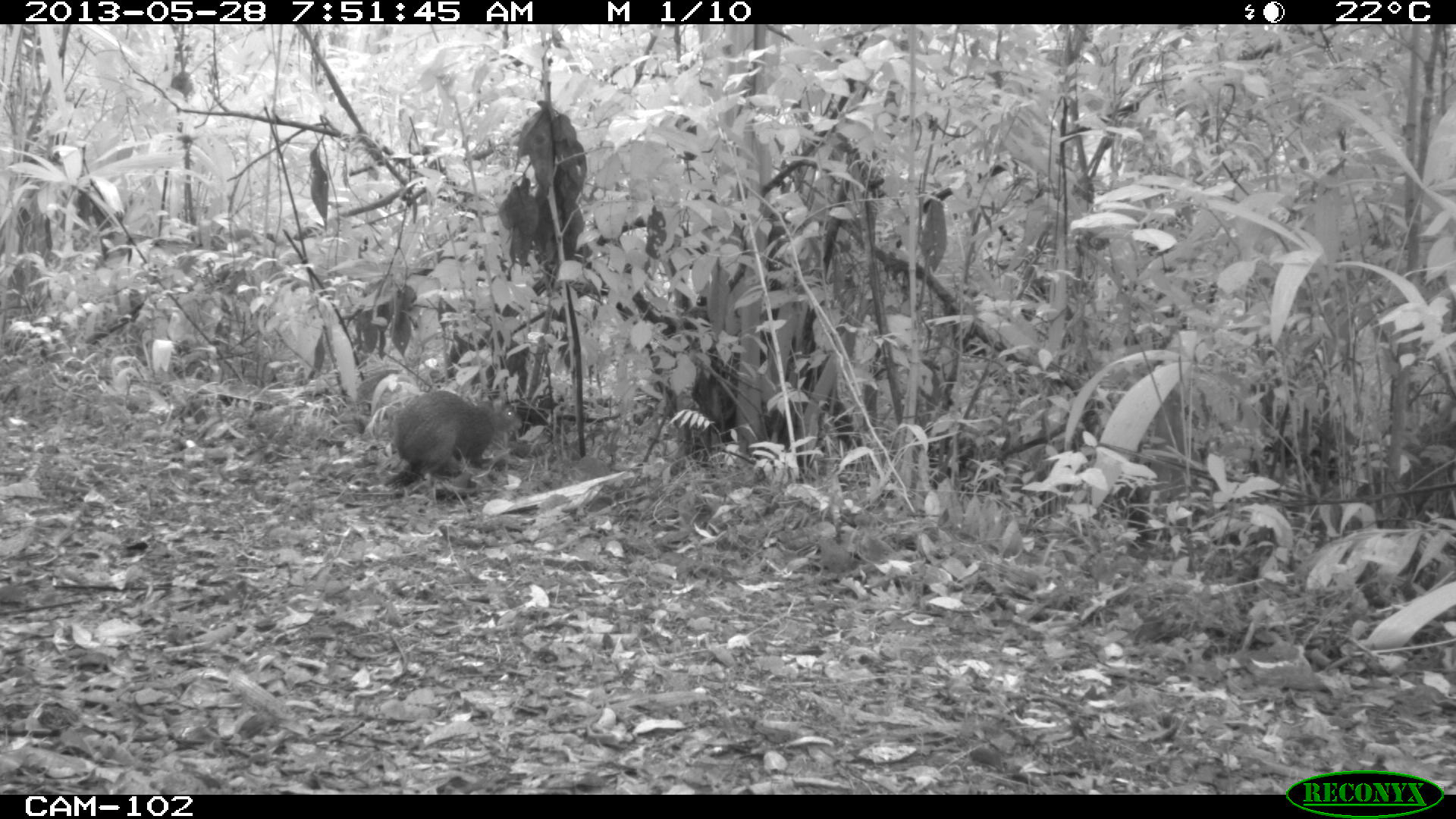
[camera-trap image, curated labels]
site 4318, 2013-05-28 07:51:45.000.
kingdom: Animalia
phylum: Chordata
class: Mammalia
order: Rodentia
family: Dasyproctidae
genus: Dasyprocta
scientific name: Dasyprocta punctata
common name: central american agouti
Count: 1.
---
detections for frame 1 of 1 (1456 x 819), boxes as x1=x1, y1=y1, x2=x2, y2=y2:
dasyprocta punctata: x1=384, y1=387, x2=522, y2=488